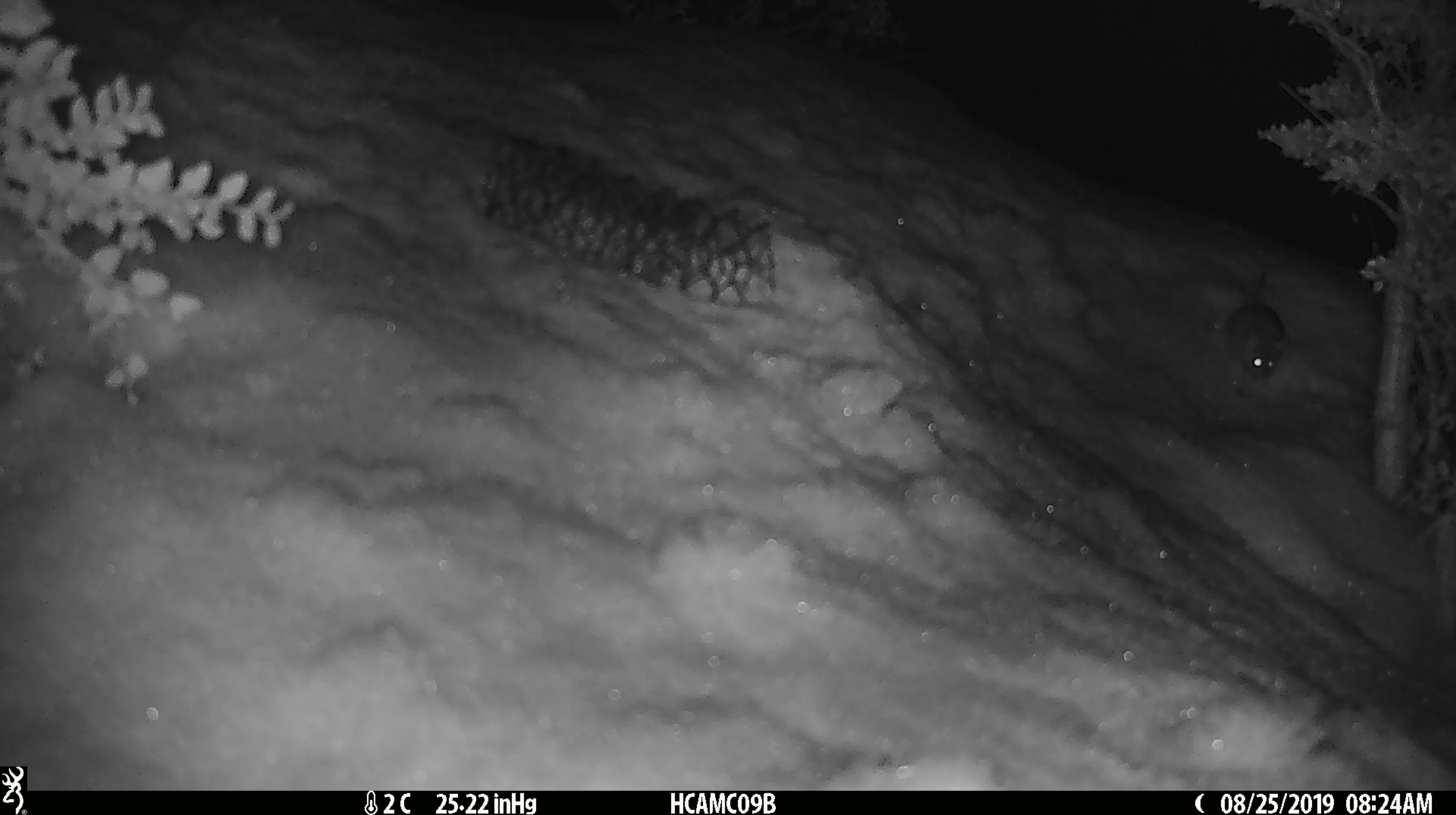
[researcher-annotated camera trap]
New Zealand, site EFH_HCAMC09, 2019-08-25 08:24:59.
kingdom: Animalia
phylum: Chordata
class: Mammalia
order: Rodentia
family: Muridae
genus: Mus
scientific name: Mus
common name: mouse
Mouse (Mus).